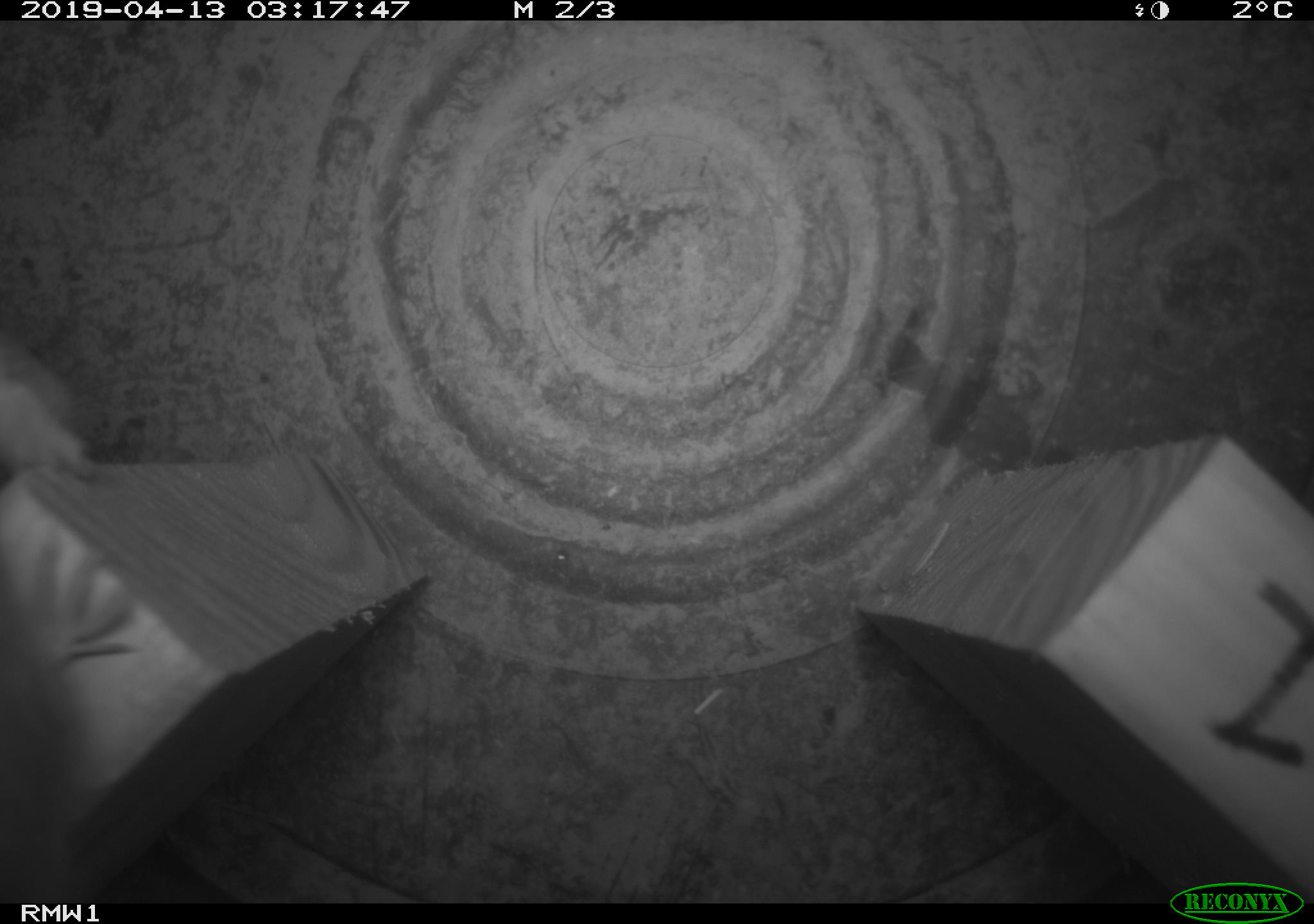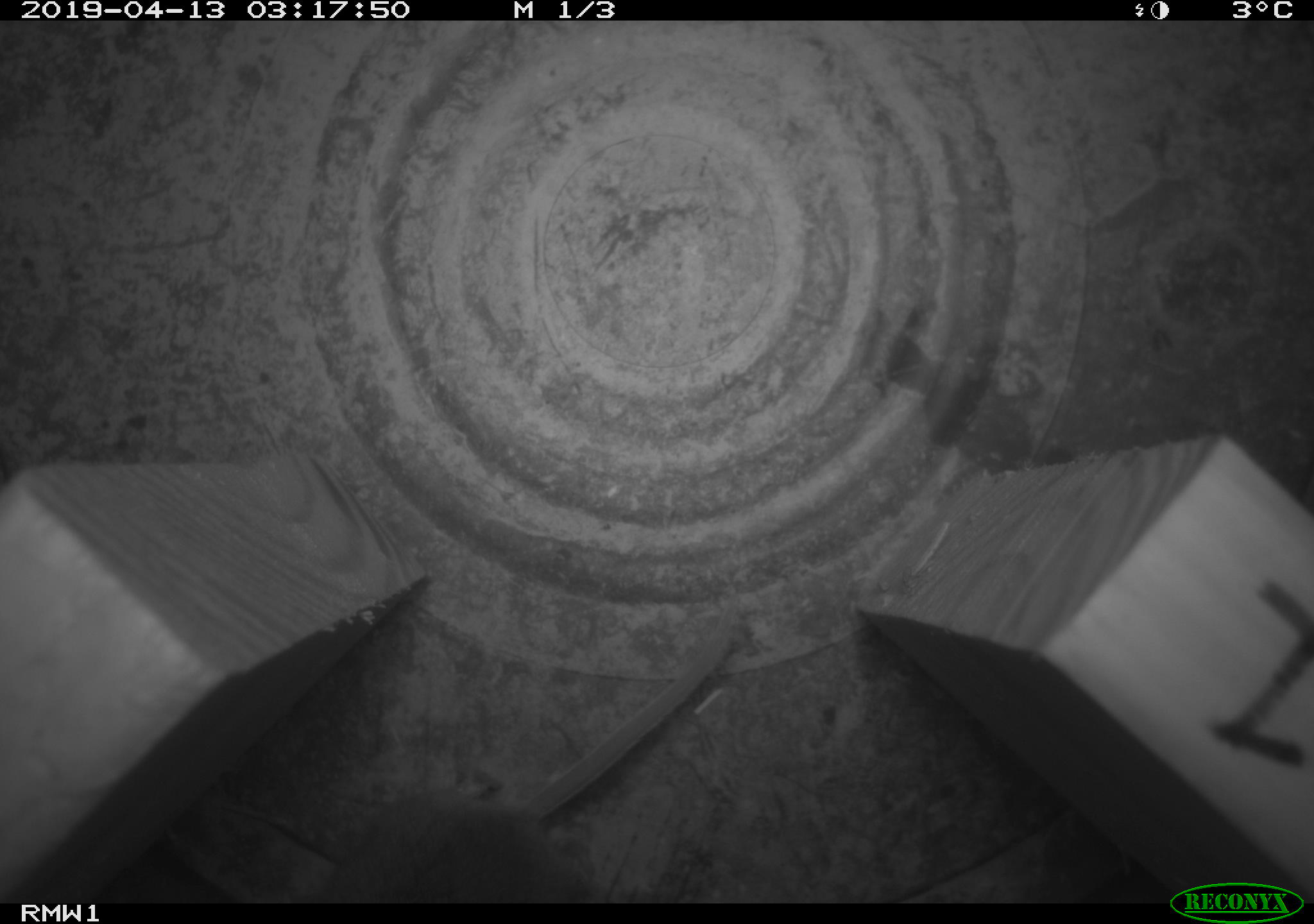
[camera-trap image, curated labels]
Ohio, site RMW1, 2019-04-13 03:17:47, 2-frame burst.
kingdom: Animalia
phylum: Chordata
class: Mammalia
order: Rodentia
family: Cricetidae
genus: Peromyscus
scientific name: Peromyscus leucopus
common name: white-footed mouse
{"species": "white-footed mouse (Peromyscus leucopus)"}